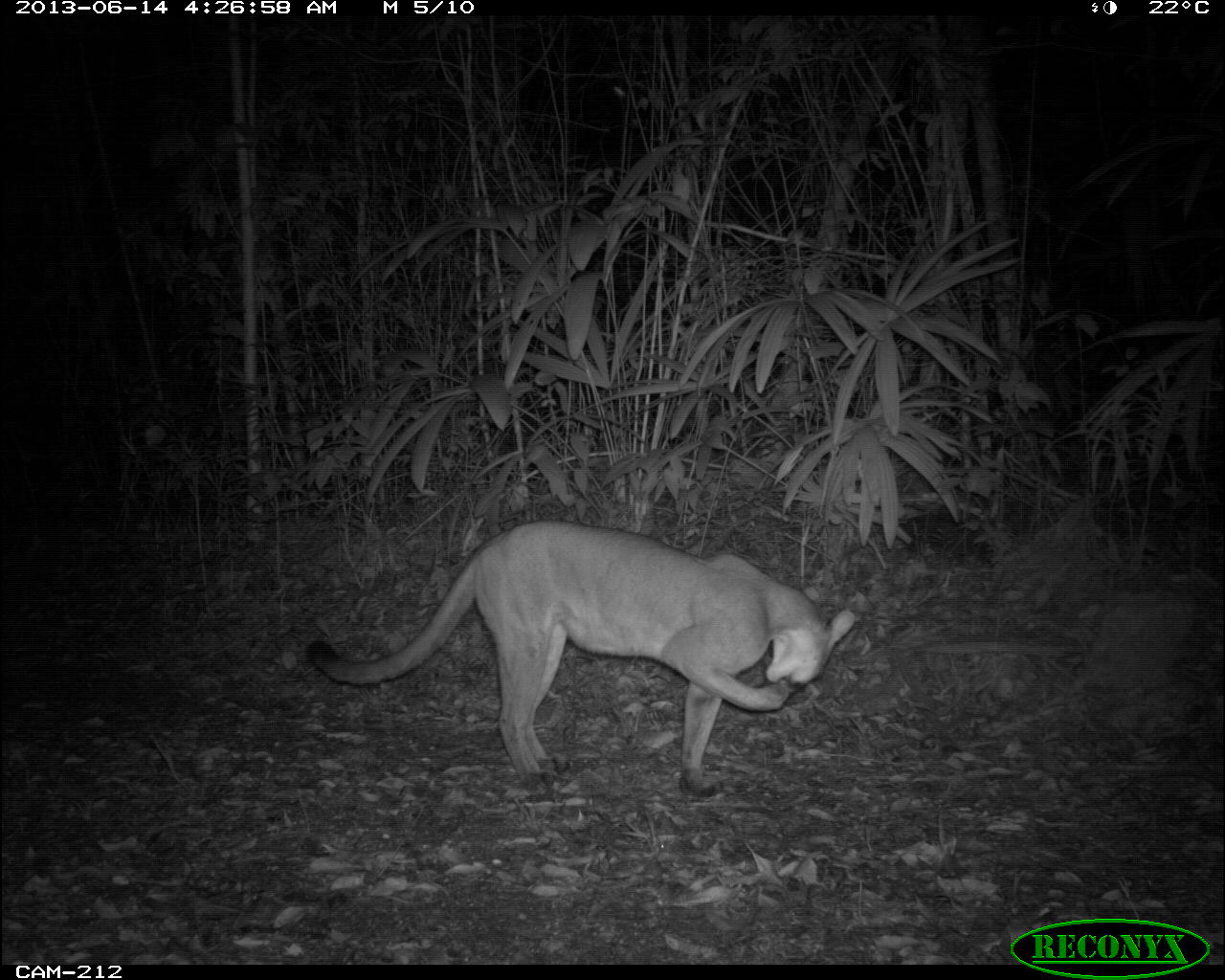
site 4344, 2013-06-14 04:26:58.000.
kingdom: Animalia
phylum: Chordata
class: Mammalia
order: Carnivora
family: Felidae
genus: Puma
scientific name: Puma concolor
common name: mountain lion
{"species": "Puma concolor (mountain lion)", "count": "1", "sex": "female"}